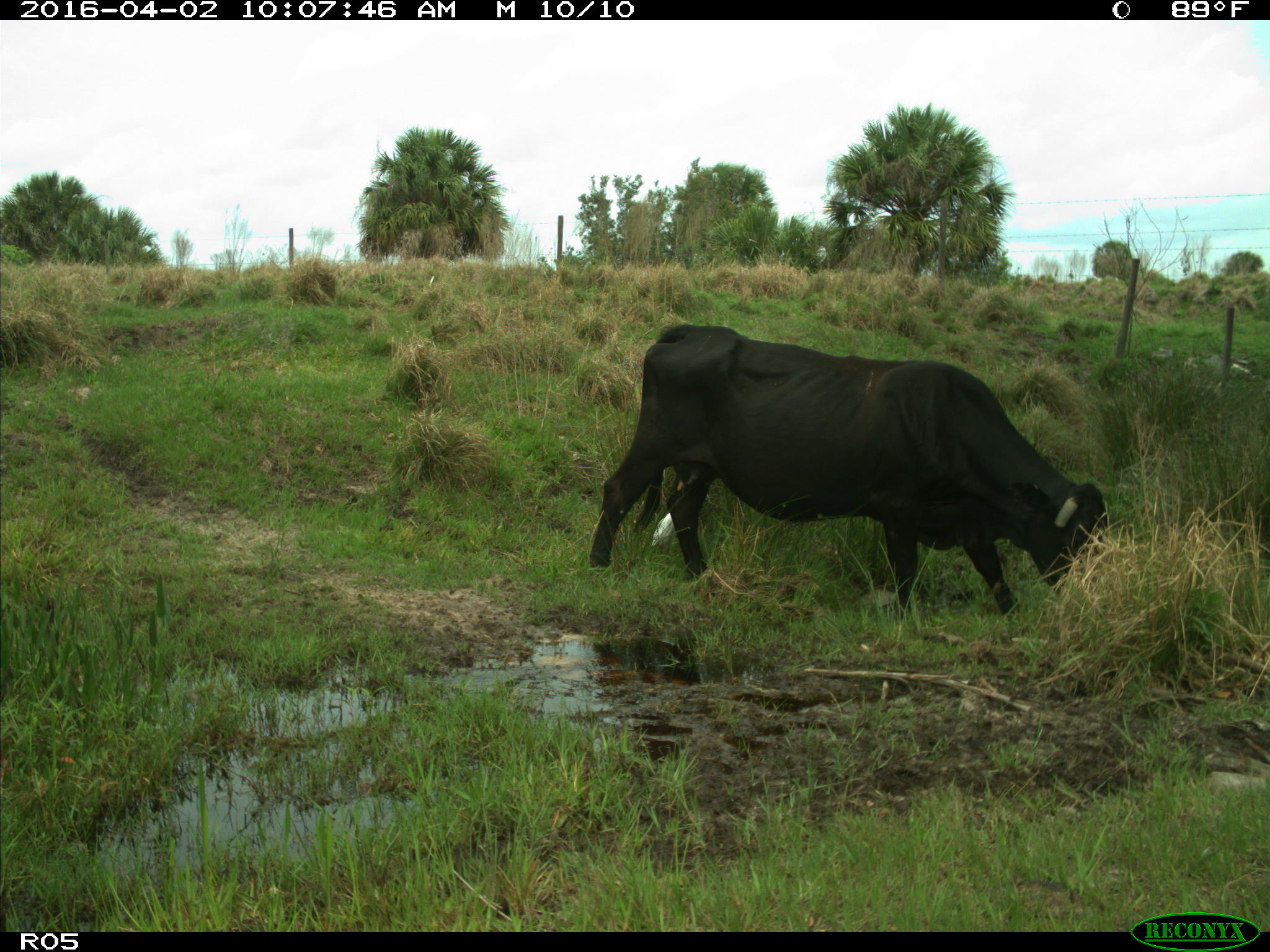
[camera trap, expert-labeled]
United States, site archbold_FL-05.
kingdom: Animalia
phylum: Chordata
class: Mammalia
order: Artiodactyla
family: Bovidae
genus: Bos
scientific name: Bos taurus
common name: domestic cow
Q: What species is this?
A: Bos taurus (domestic cow).